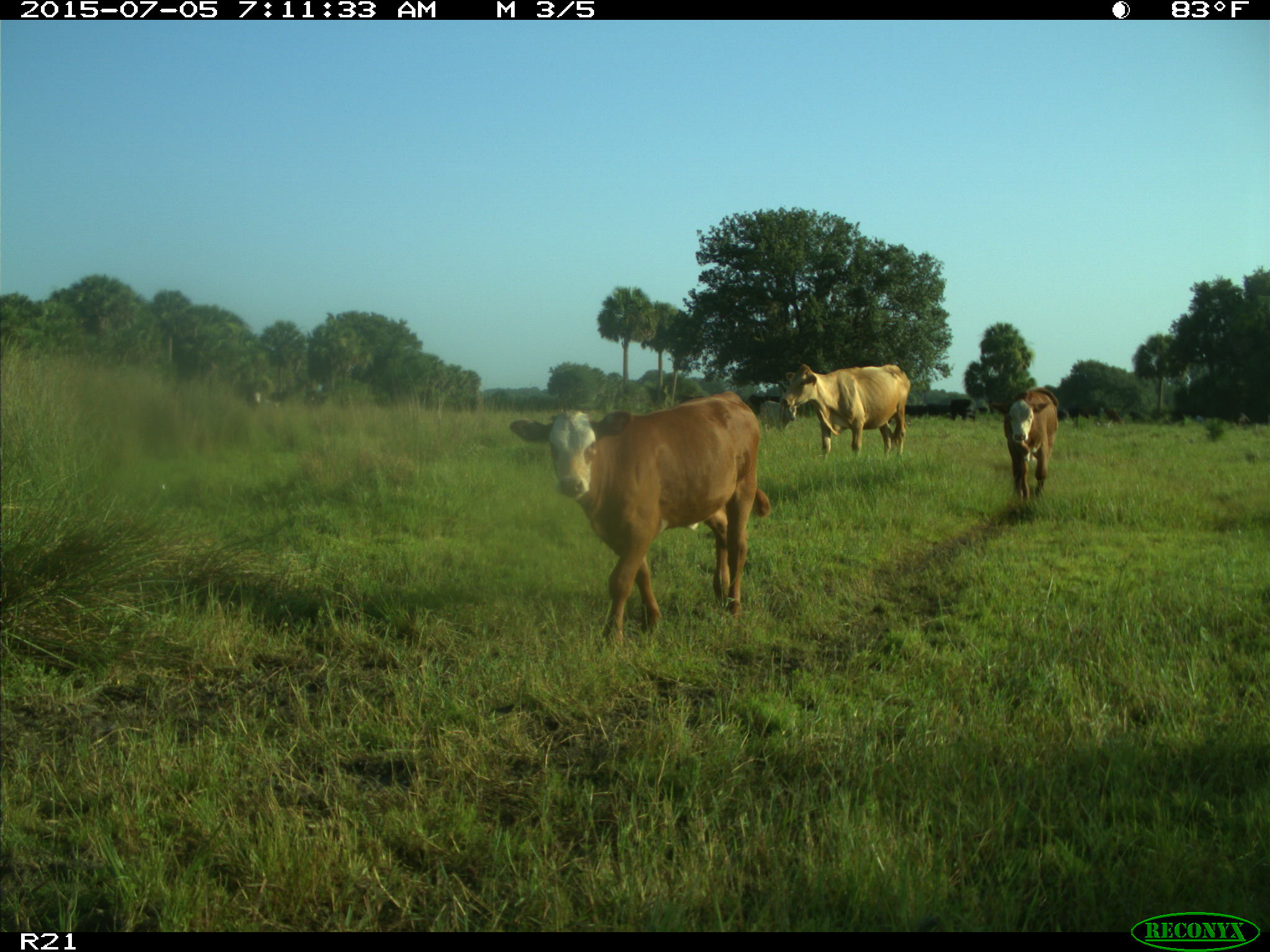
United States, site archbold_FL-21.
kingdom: Animalia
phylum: Chordata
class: Mammalia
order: Artiodactyla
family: Bovidae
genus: Bos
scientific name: Bos taurus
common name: domestic cow